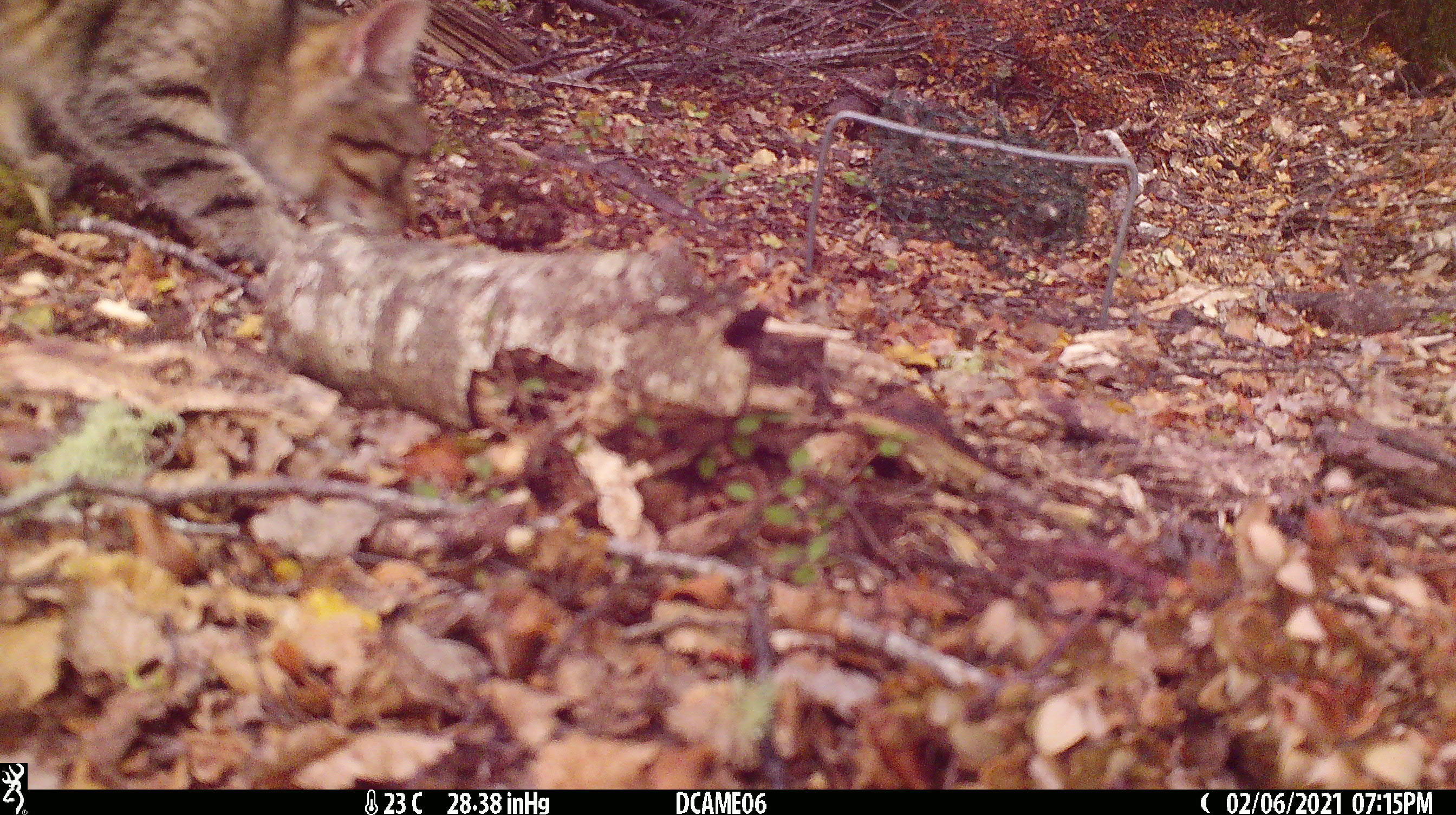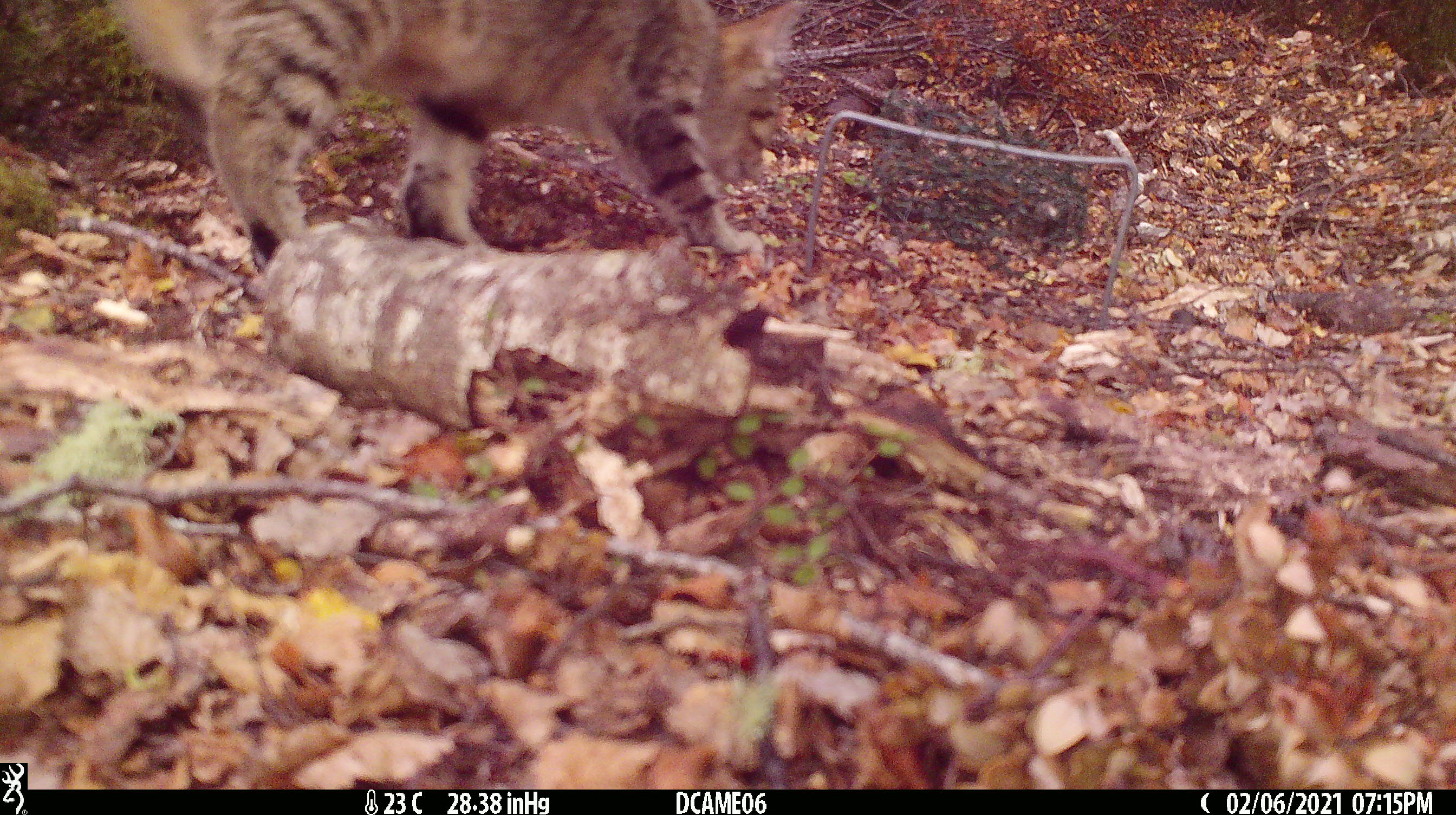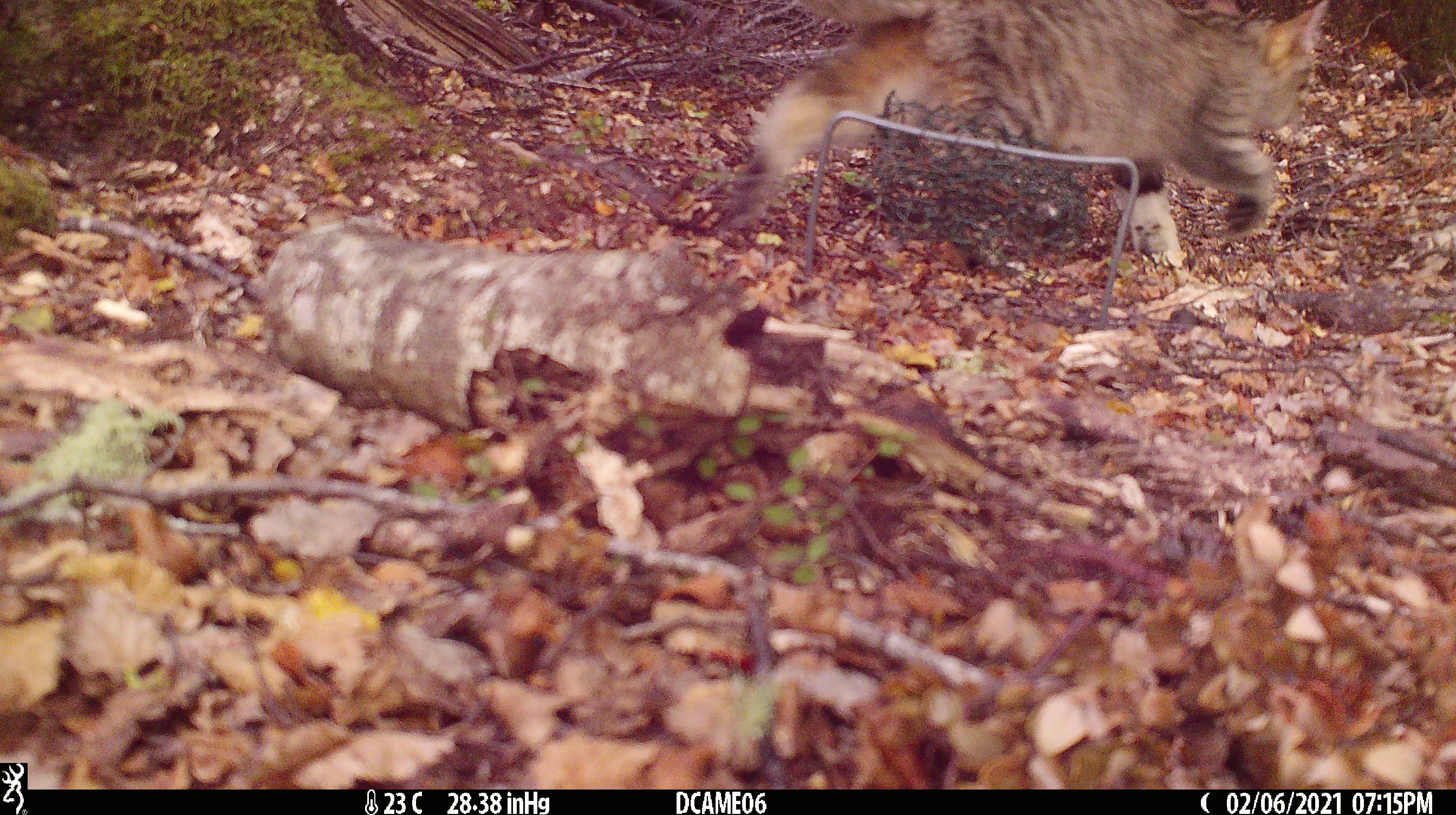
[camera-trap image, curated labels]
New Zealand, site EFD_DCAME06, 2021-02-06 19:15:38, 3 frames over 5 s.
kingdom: Animalia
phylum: Chordata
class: Mammalia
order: Carnivora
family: Felidae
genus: Felis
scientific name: Felis catus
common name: domestic cat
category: cat